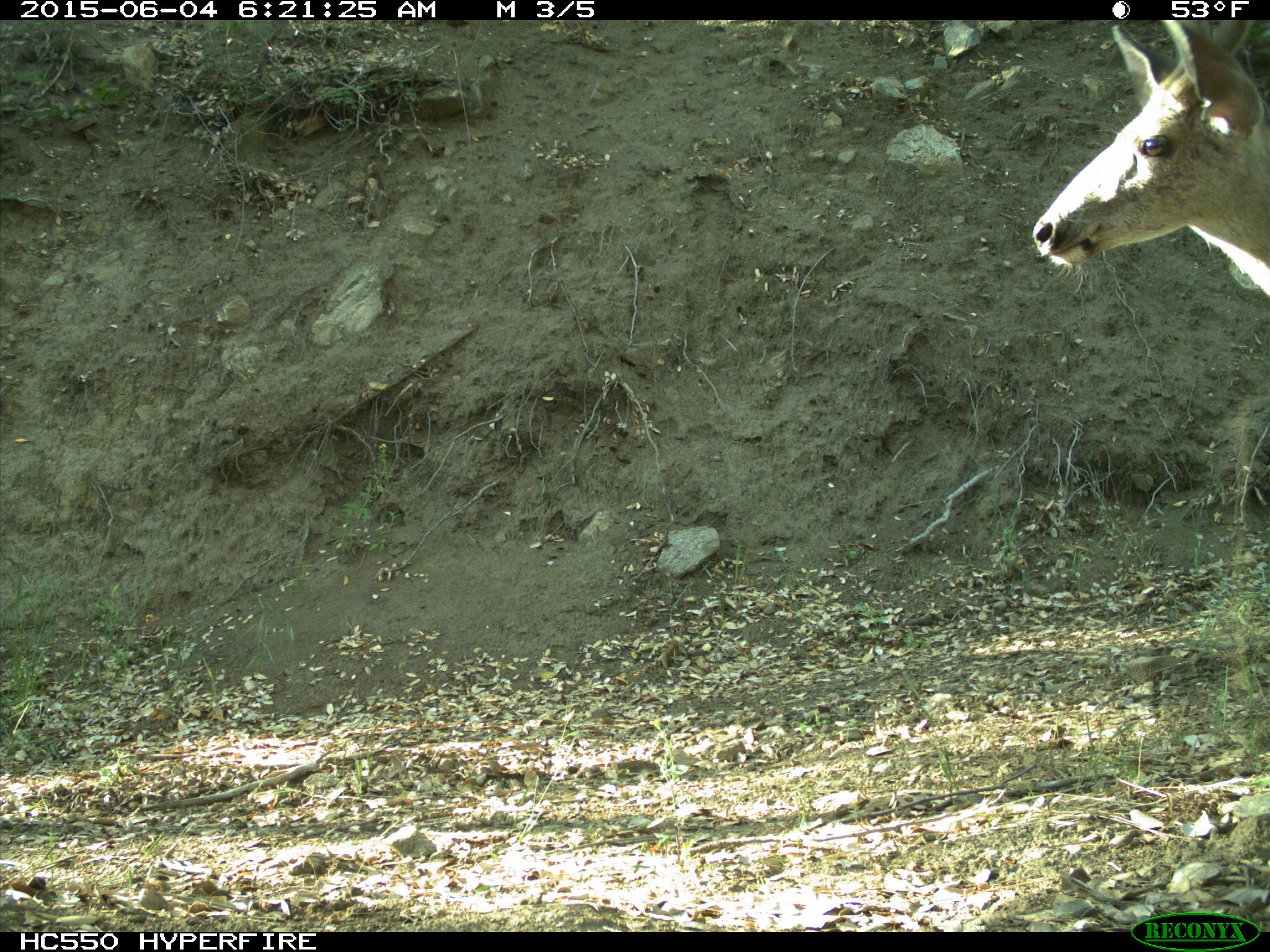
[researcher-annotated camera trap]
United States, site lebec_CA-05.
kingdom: Animalia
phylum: Chordata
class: Mammalia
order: Artiodactyla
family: Cervidae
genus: Odocoileus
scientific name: Odocoileus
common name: deer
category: unidentified deer